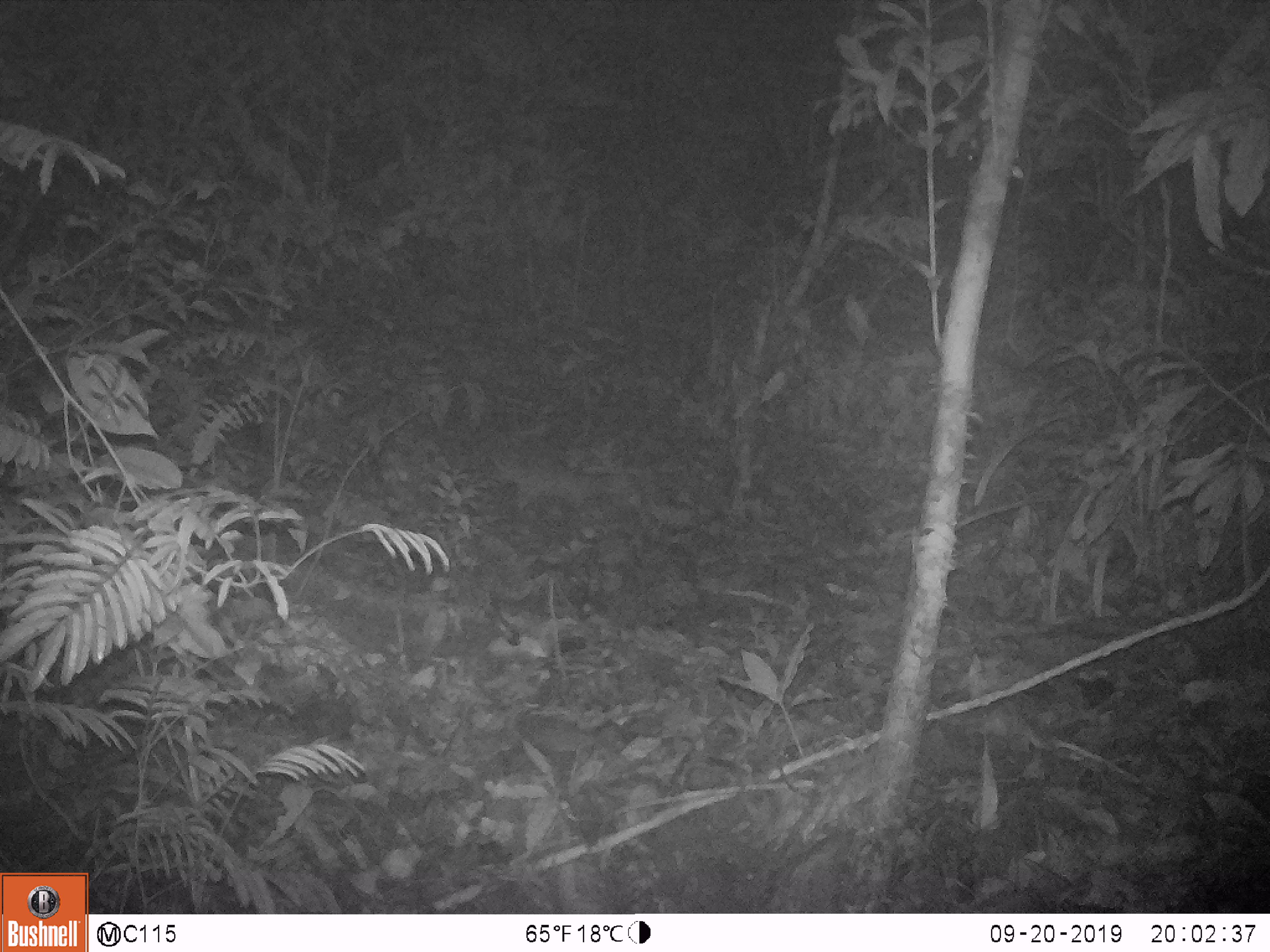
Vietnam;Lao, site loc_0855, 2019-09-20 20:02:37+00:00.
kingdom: Animalia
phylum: Chordata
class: Mammalia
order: Rodentia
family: Muridae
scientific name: Muridae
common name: old-world mice and rats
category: unidentified murid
Unidentified murid (old-world mice and rats) (Muridae). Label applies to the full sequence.